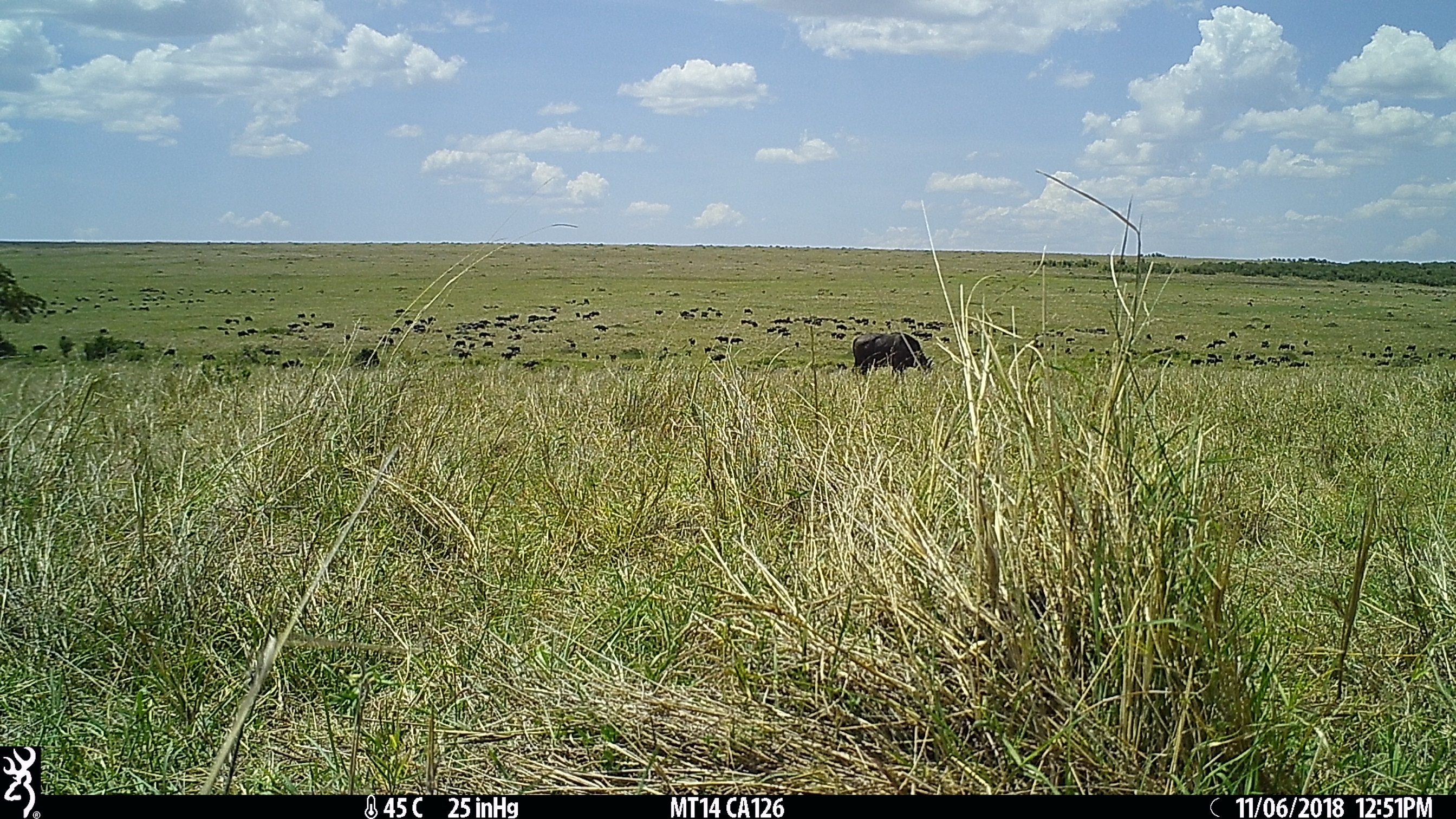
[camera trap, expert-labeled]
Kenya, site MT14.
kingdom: Animalia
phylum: Chordata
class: Mammalia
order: Artiodactyla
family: Bovidae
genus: Syncerus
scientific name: Syncerus caffer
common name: buffalo